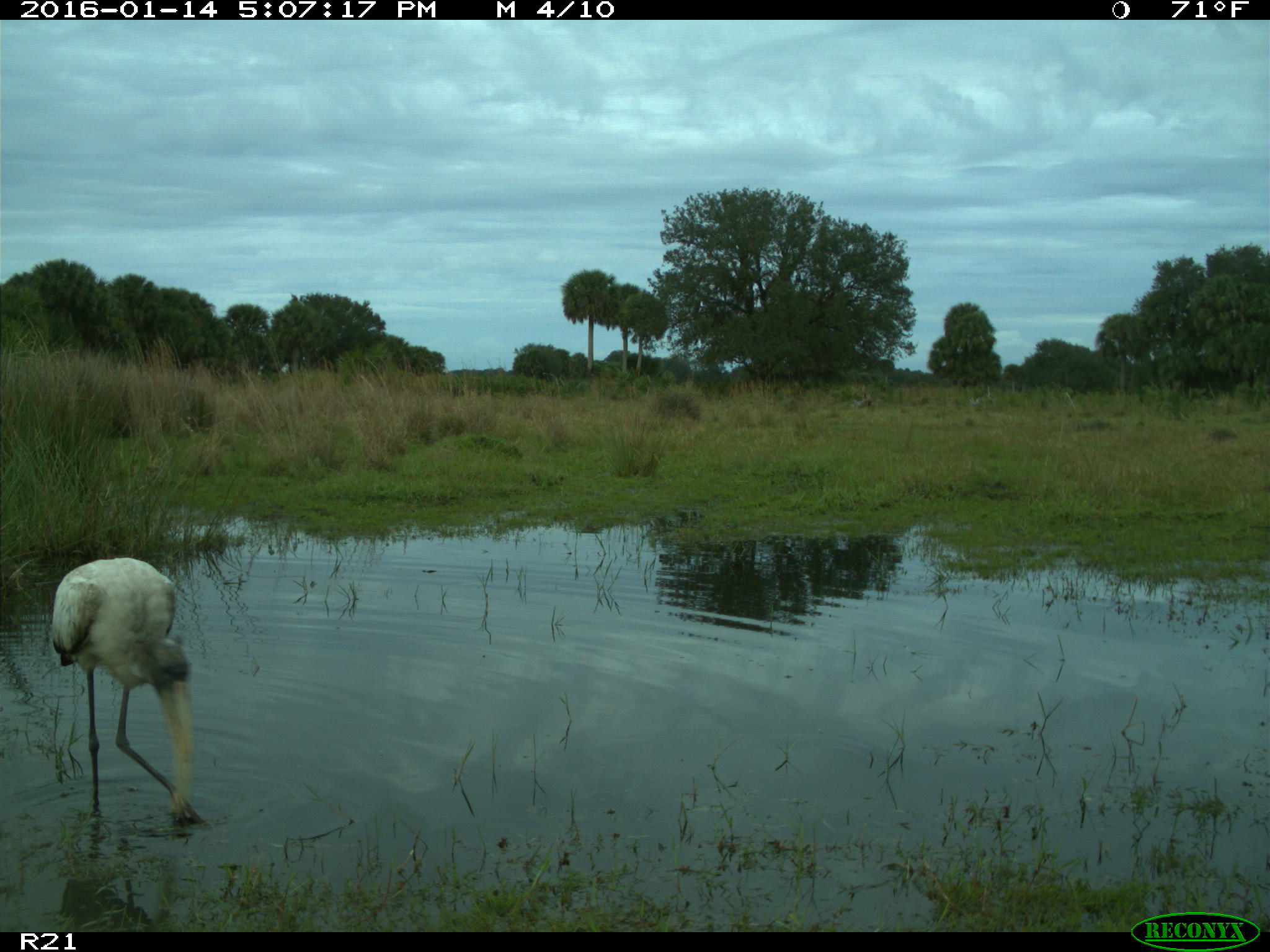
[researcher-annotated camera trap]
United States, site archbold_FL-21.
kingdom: Animalia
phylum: Chordata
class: Aves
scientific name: Aves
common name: birds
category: unidentified bird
Unidentified bird (birds) (Aves).